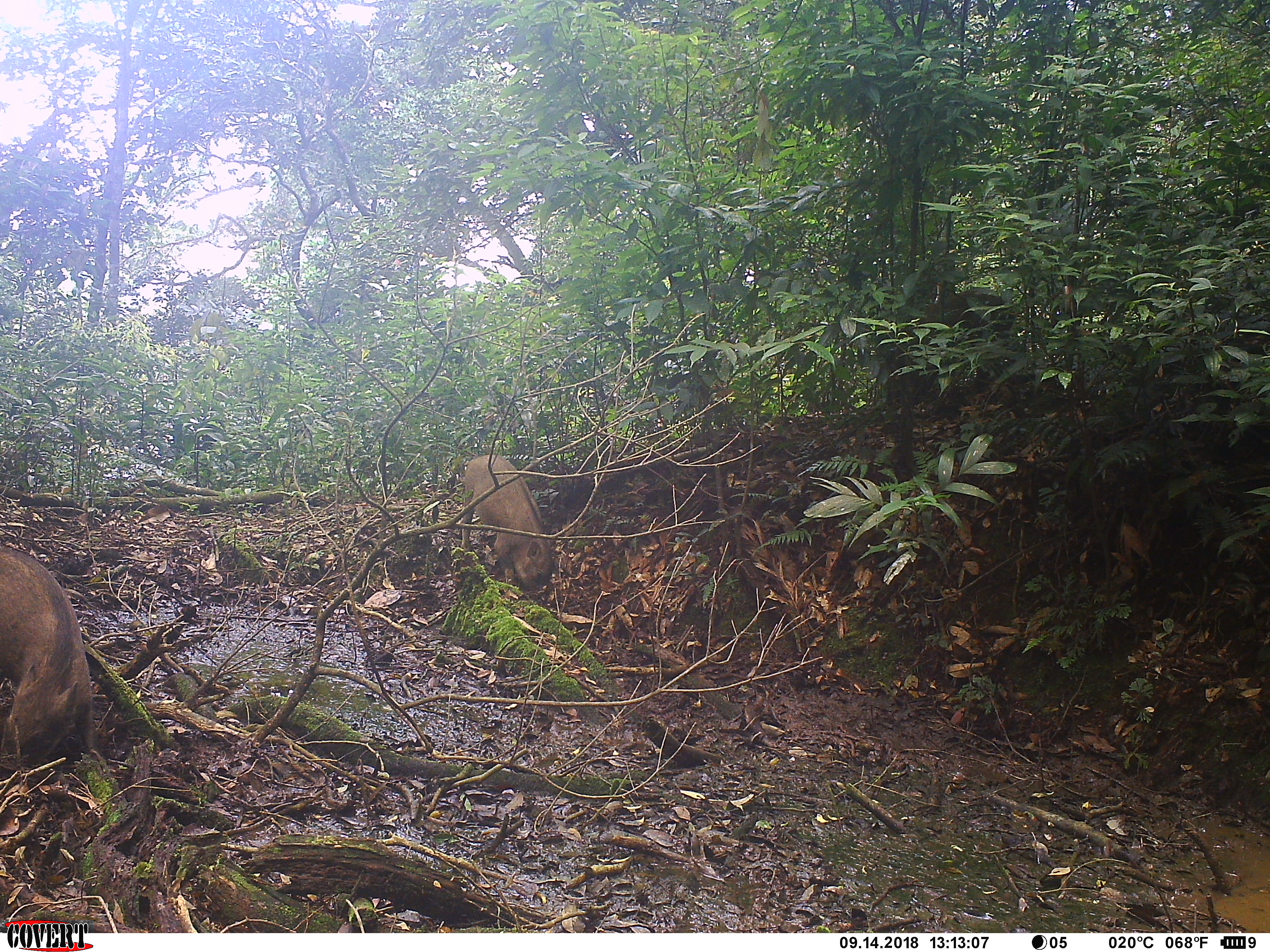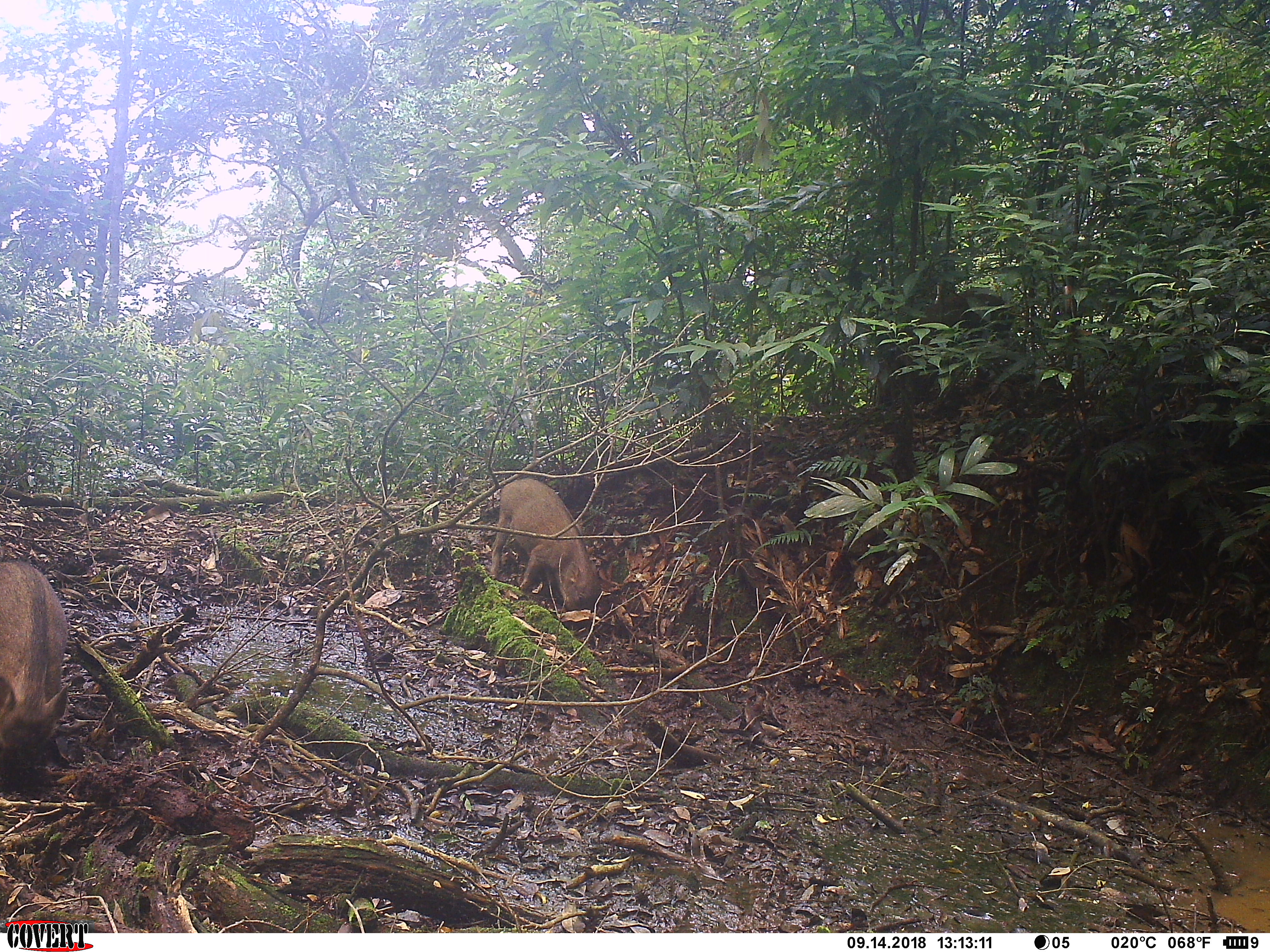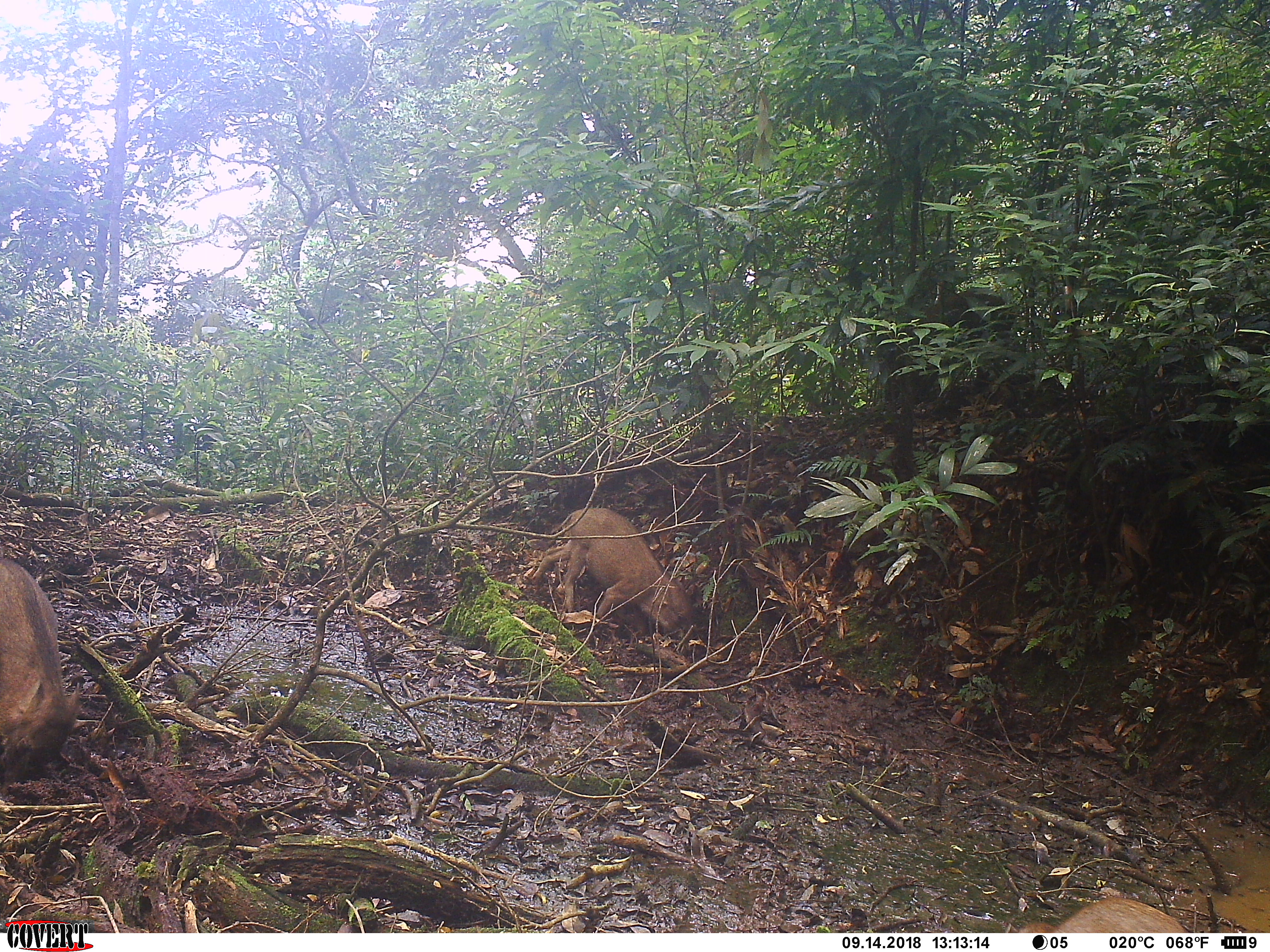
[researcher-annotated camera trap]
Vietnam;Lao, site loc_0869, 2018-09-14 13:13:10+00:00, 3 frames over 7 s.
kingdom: Animalia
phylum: Chordata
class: Mammalia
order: Artiodactyla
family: Suidae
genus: Sus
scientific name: Sus scrofa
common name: eurasian wild pig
Eurasian wild pig (Sus scrofa). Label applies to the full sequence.